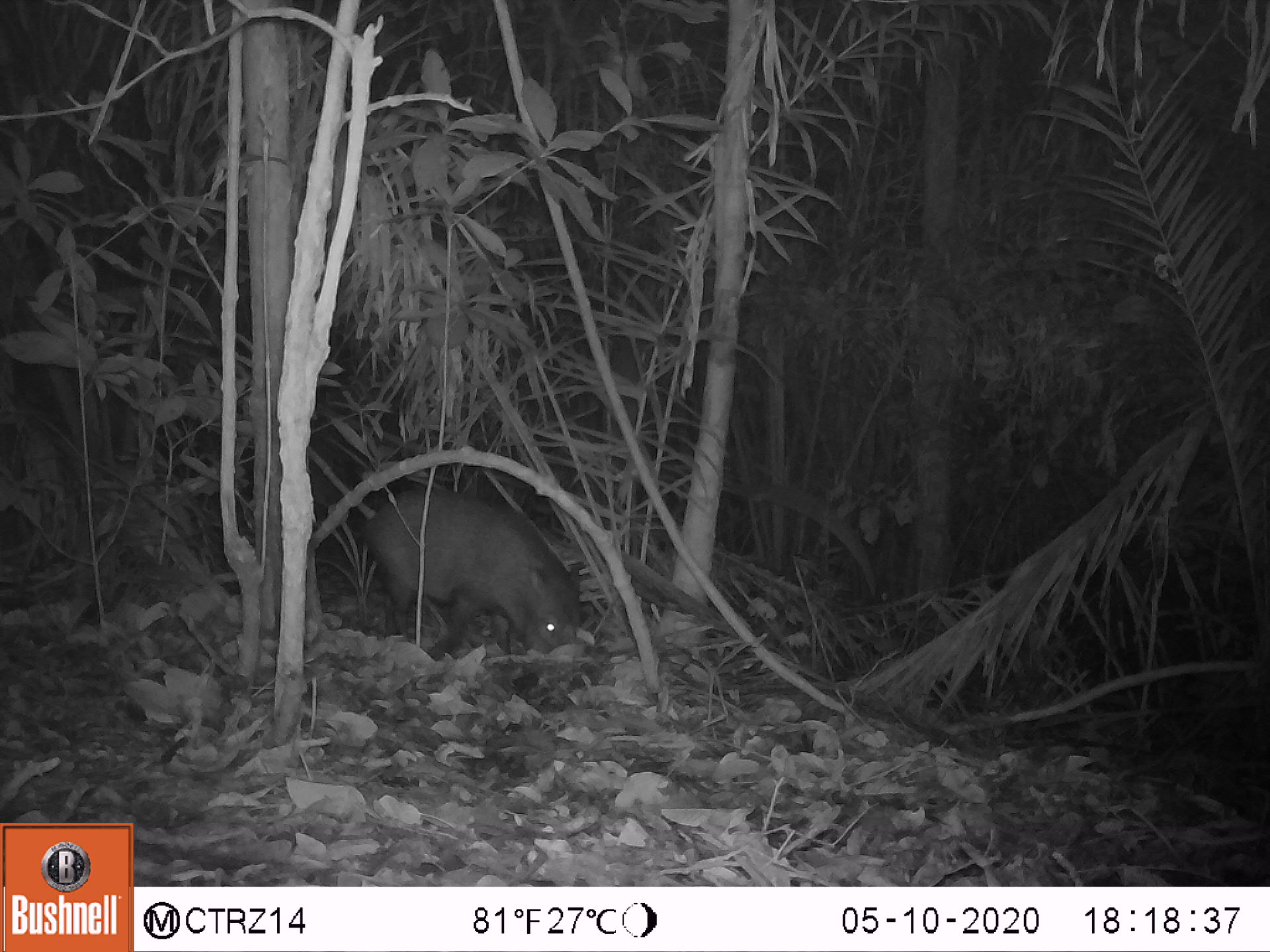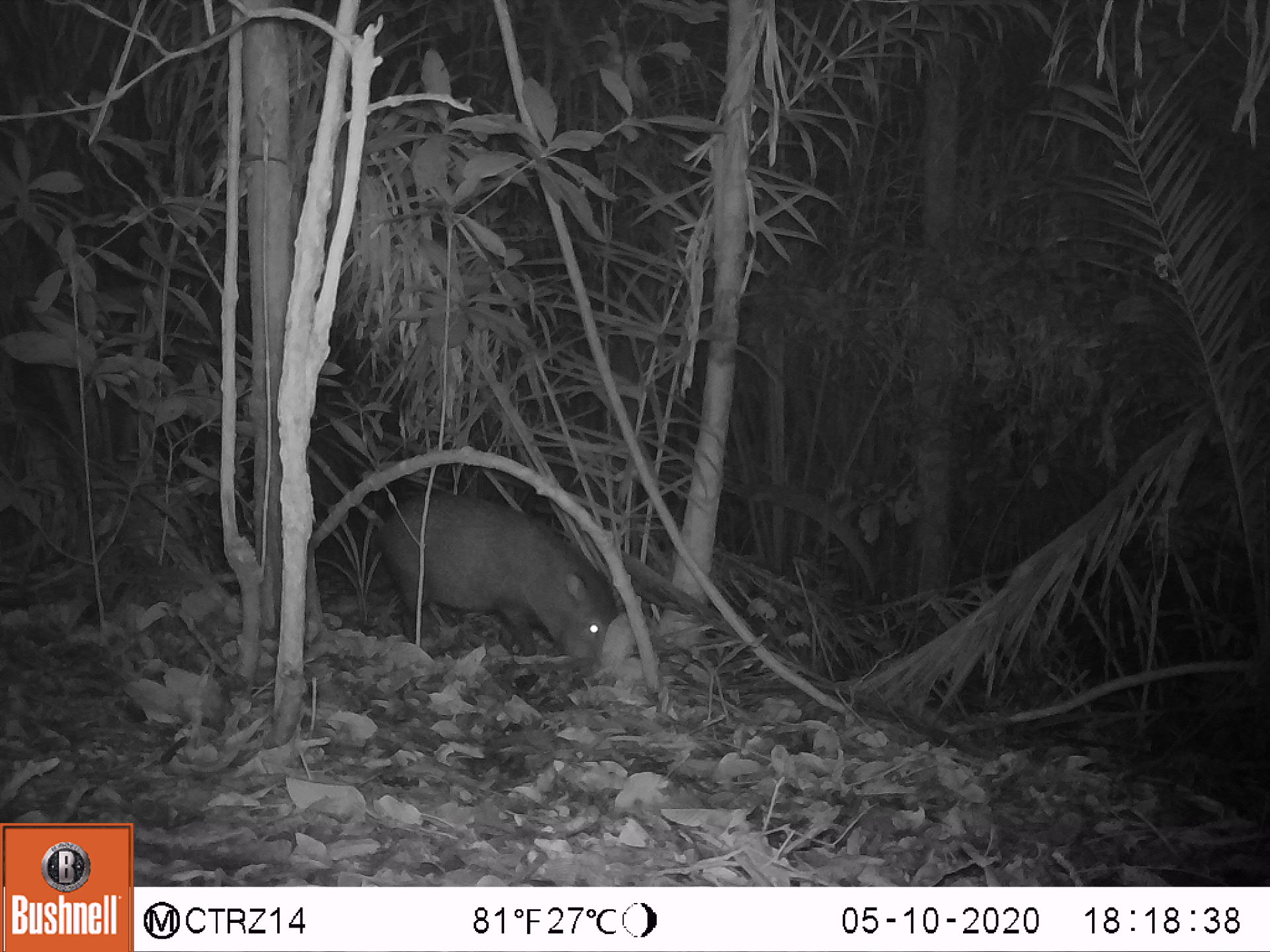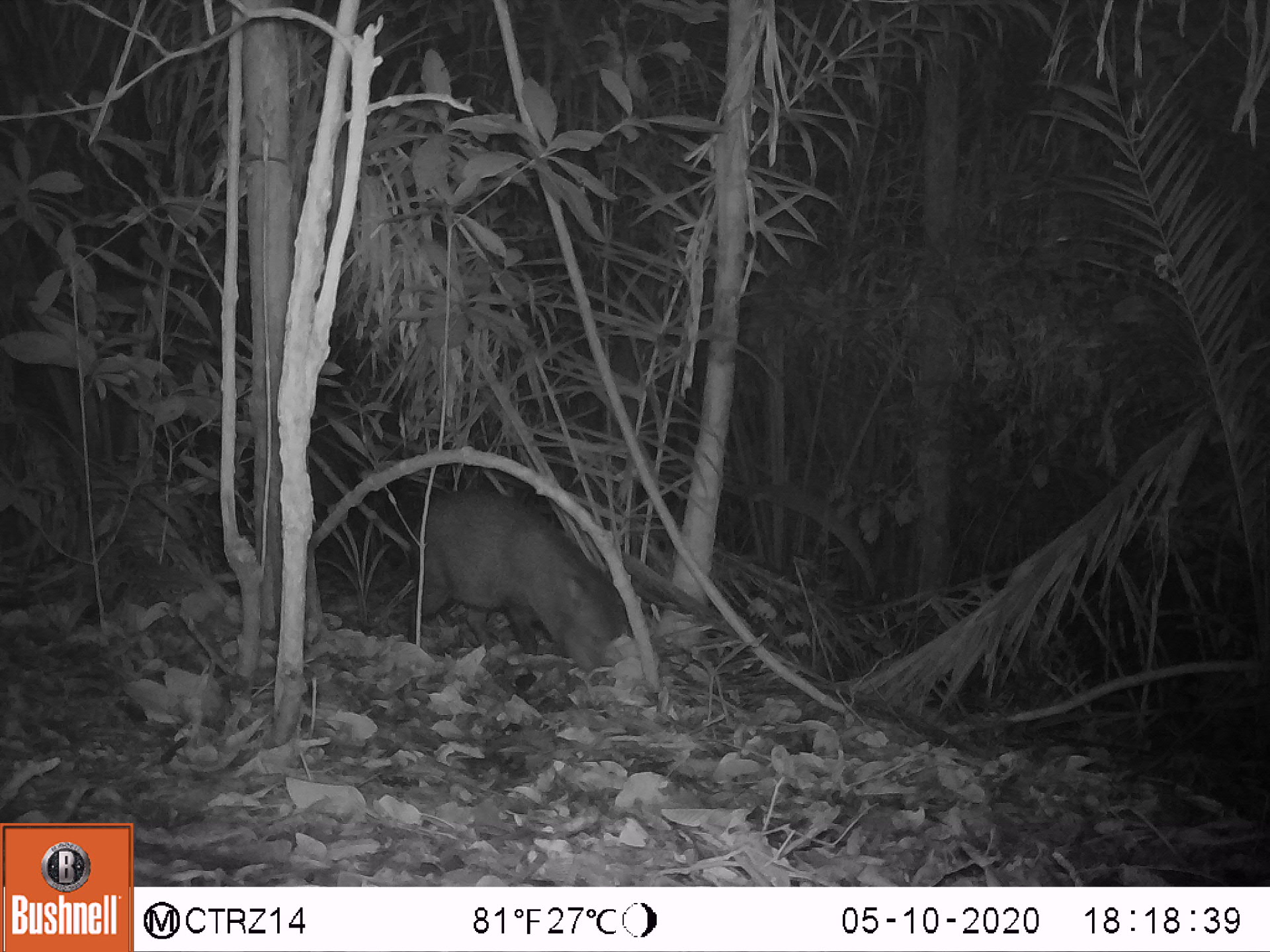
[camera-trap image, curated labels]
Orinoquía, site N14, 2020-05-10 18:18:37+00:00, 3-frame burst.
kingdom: Animalia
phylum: Chordata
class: Mammalia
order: Artiodactyla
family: Tayassuidae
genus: Pecari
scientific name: Pecari tajacu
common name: collared peccary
Collared peccary (Pecari tajacu).